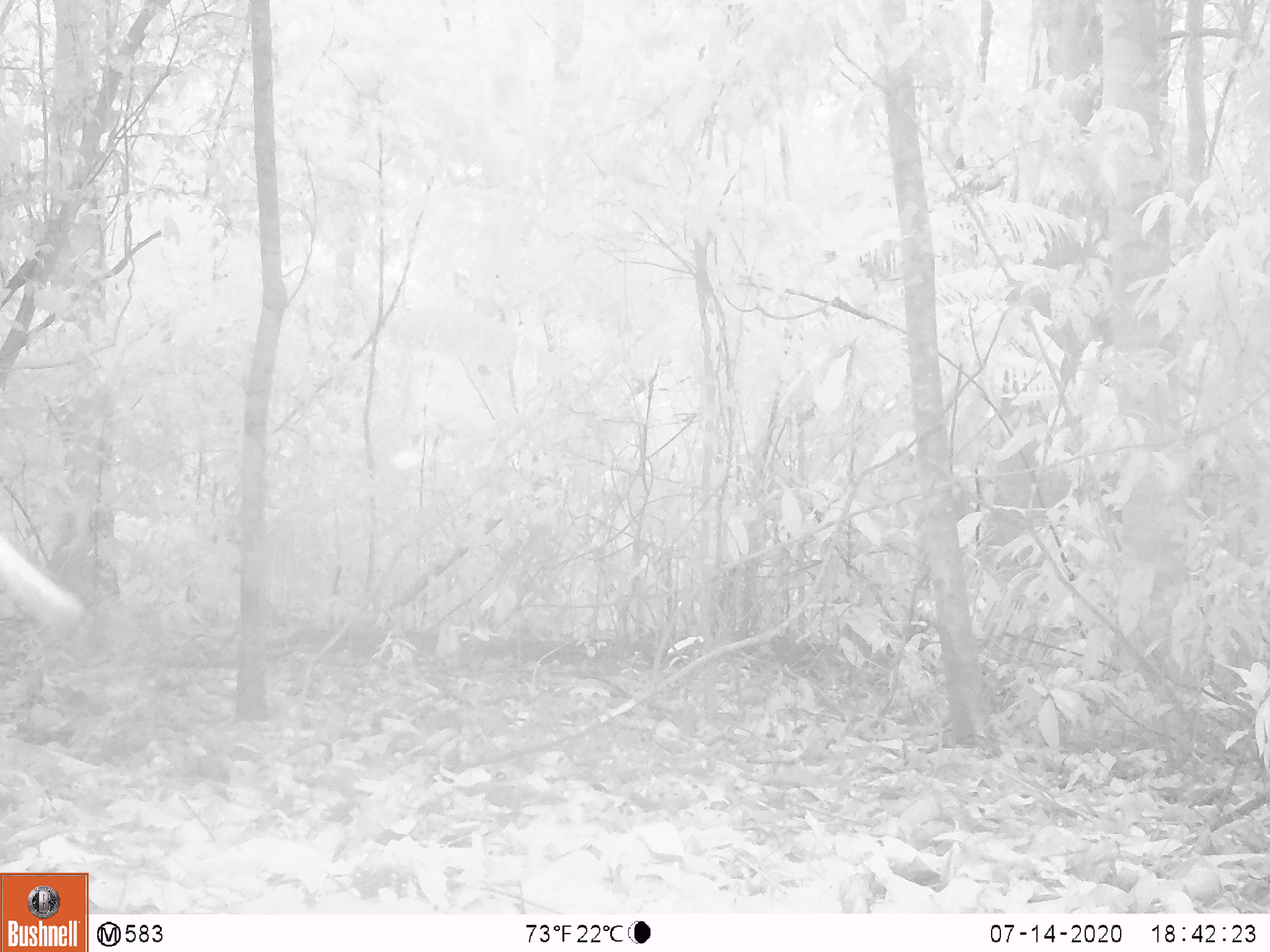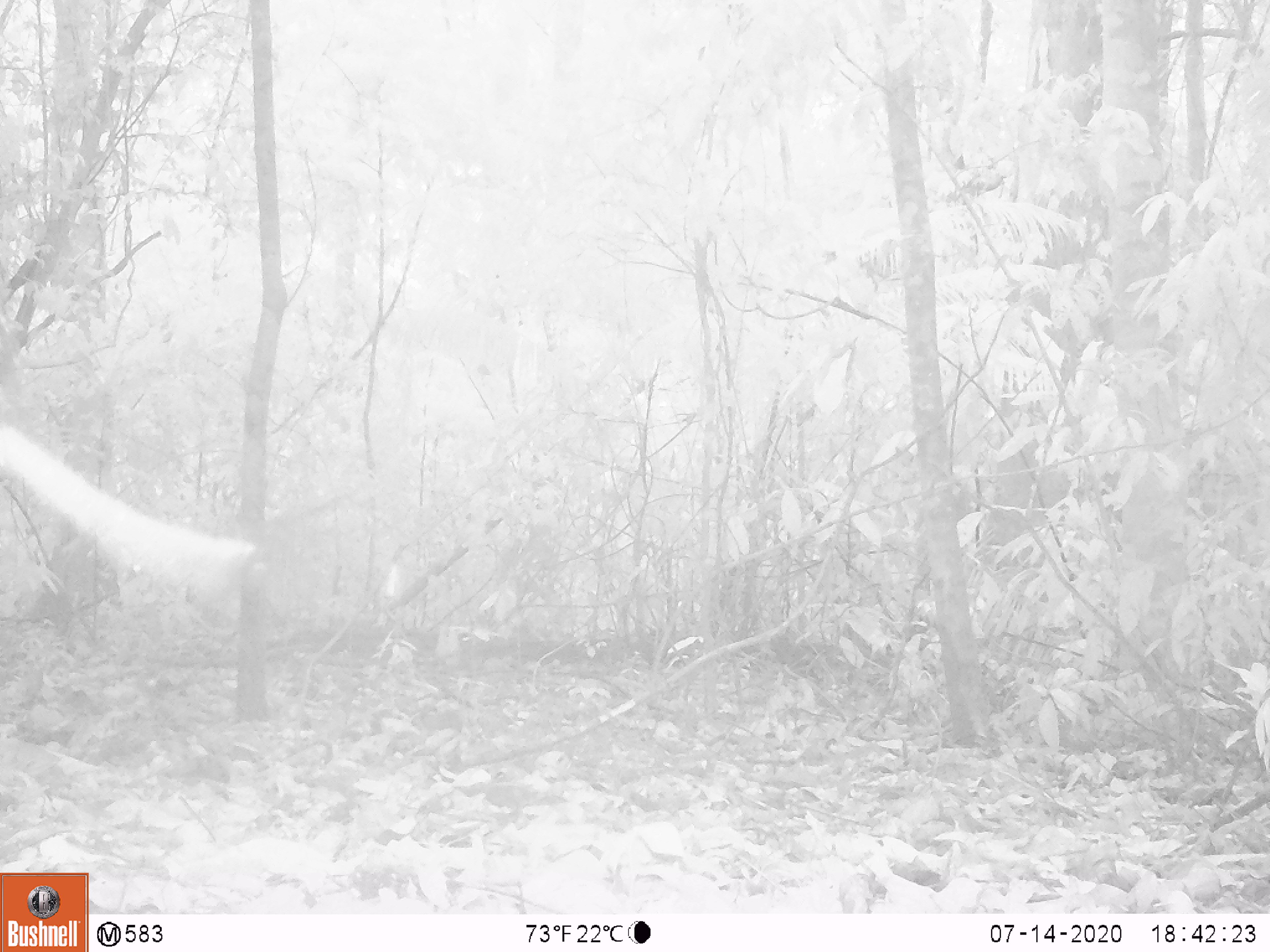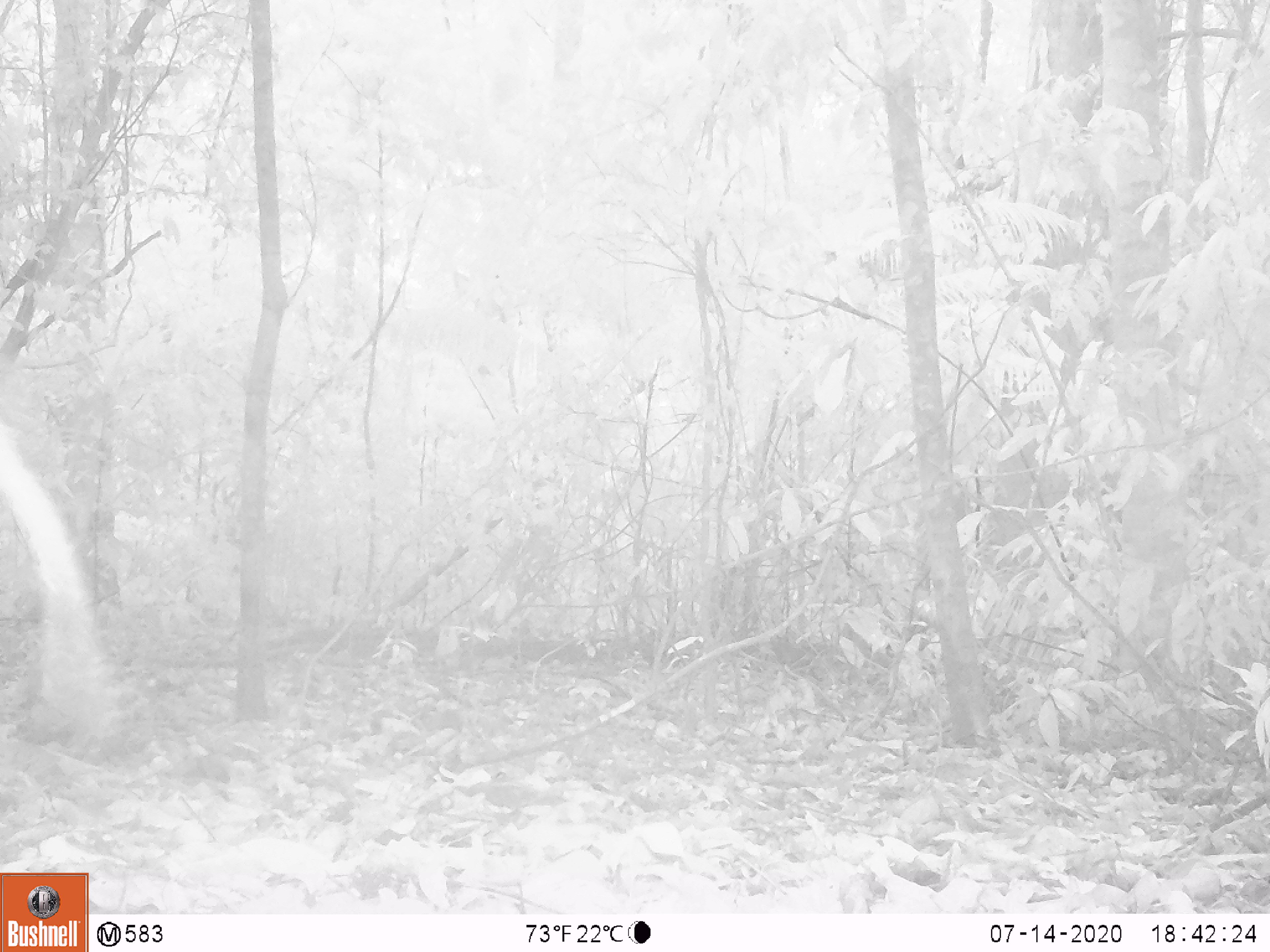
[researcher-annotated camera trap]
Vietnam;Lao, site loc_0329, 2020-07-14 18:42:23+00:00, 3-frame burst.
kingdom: Animalia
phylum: Chordata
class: Mammalia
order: Artiodactyla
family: Suidae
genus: Sus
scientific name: Sus scrofa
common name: eurasian wild pig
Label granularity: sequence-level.